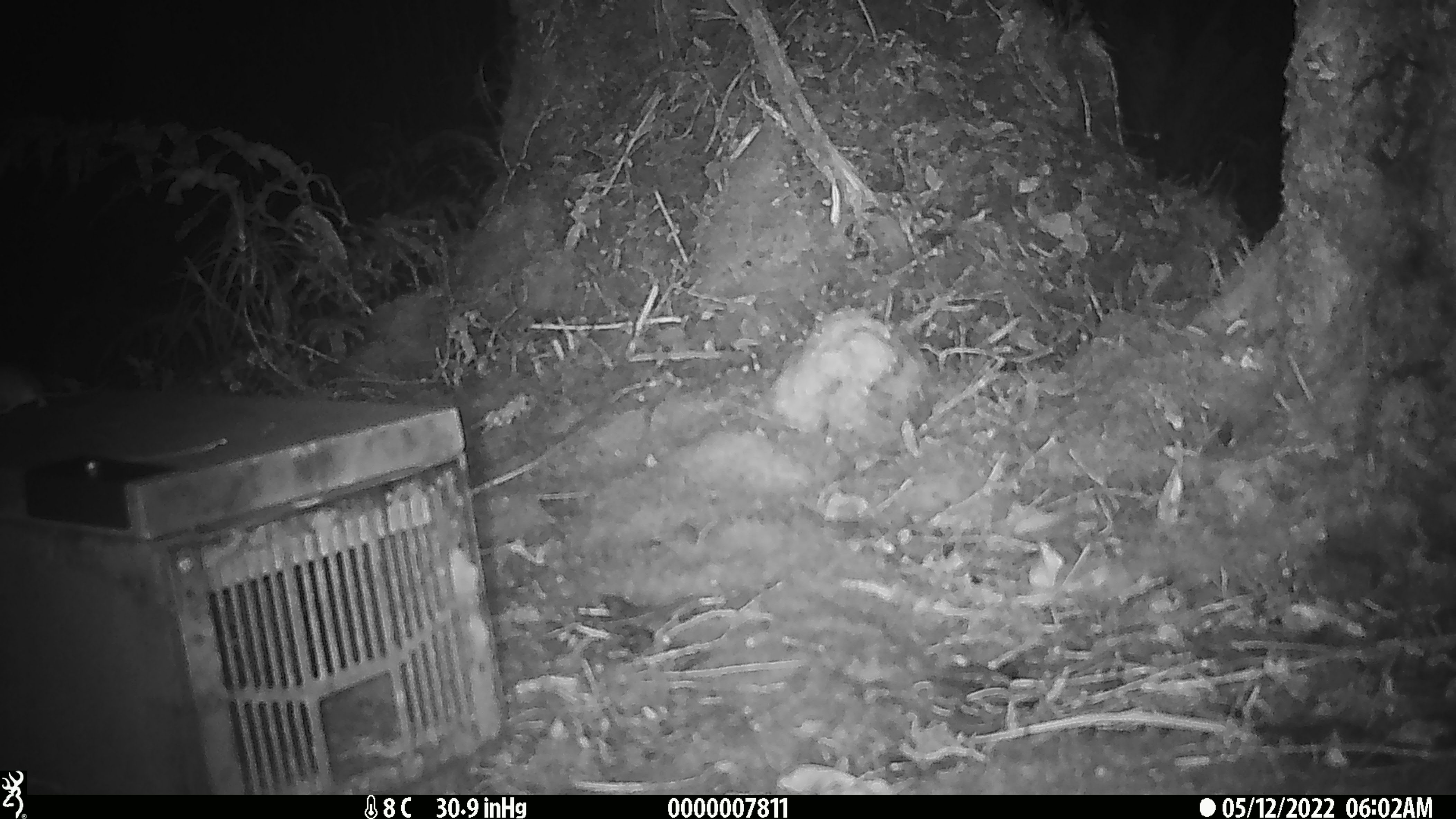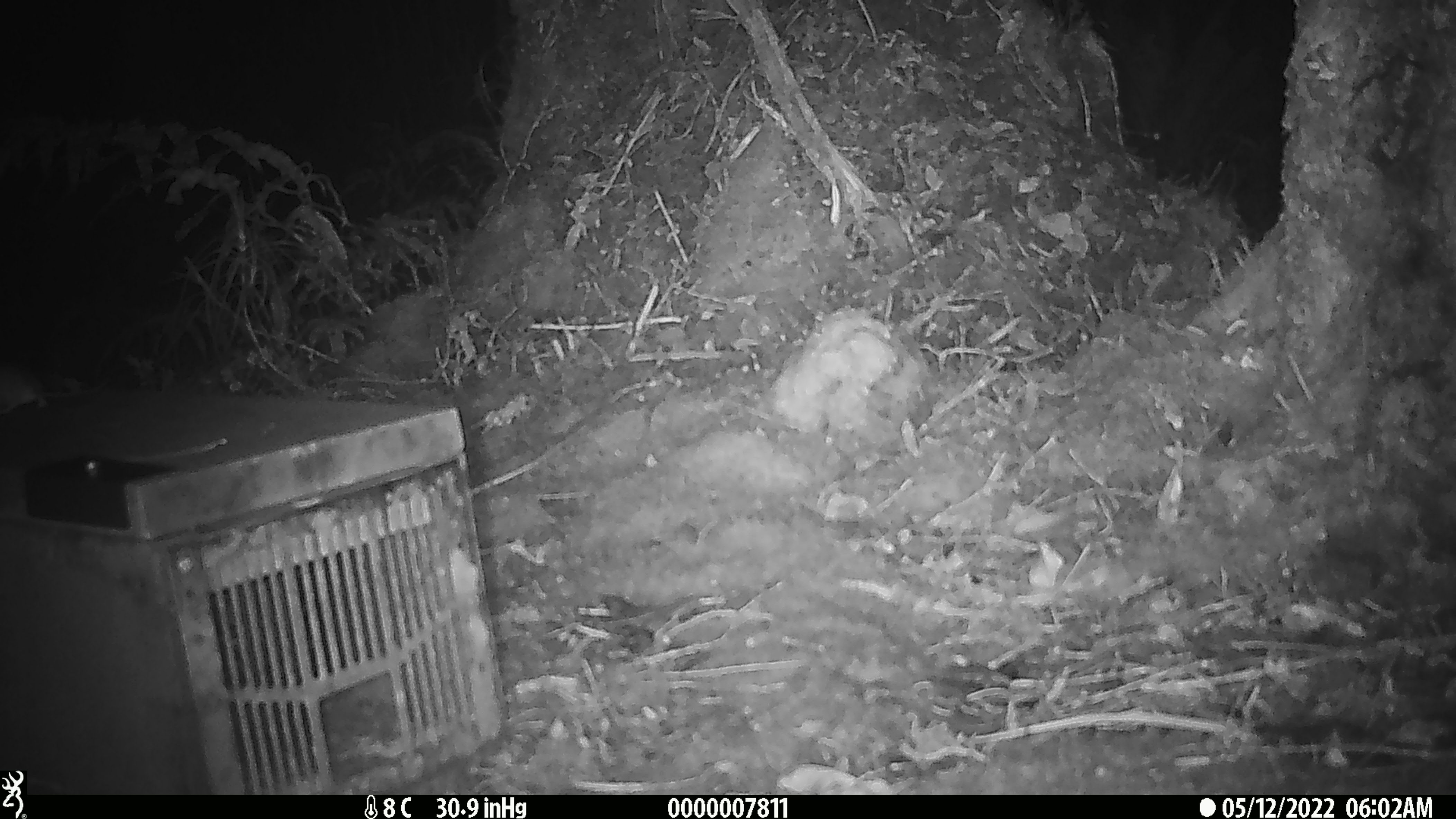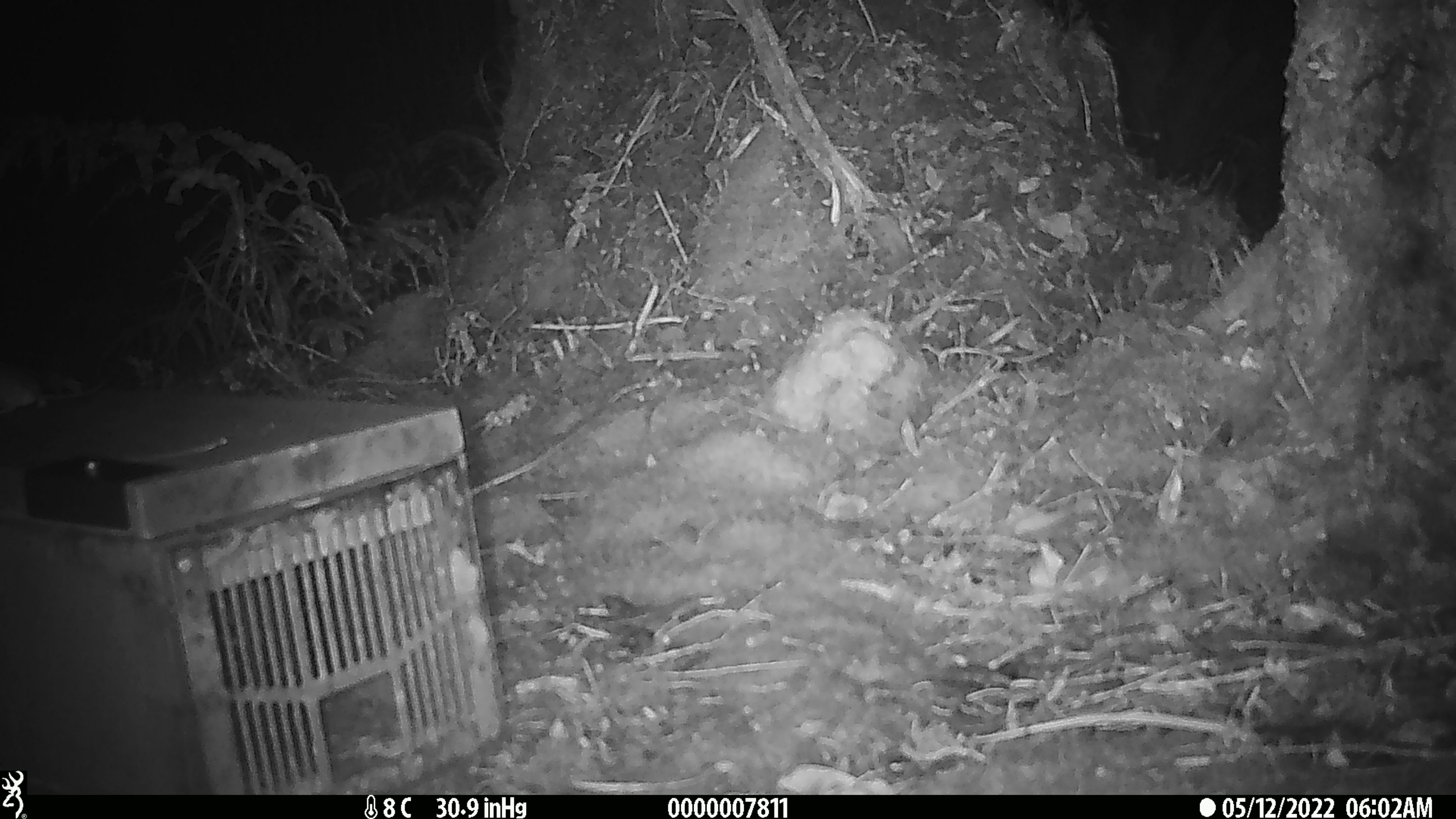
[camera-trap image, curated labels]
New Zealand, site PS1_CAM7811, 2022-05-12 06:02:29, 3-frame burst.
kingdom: Animalia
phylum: Chordata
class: Mammalia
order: Rodentia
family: Muridae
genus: Mus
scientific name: Mus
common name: mouse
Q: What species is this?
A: Mouse (Mus).